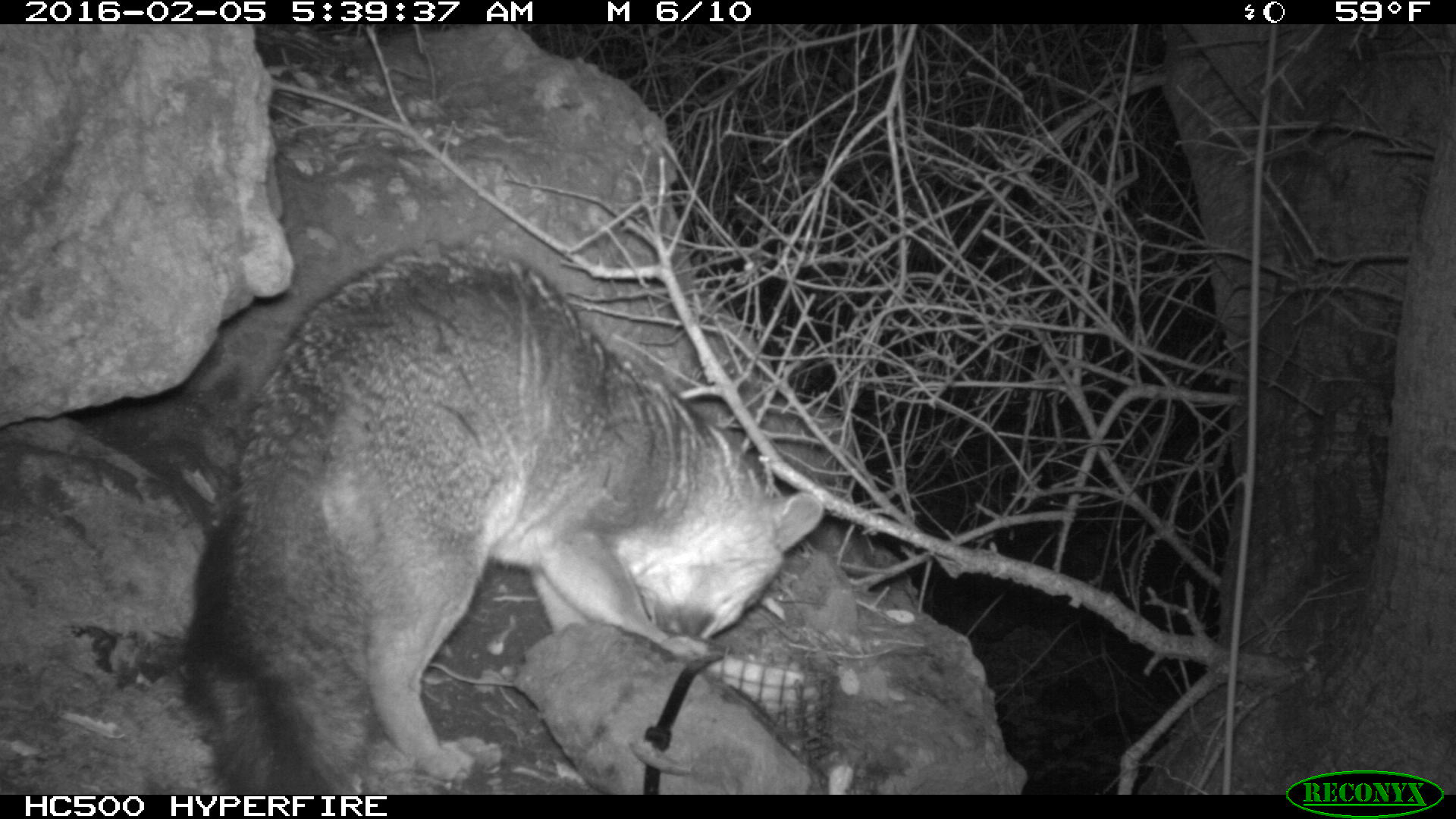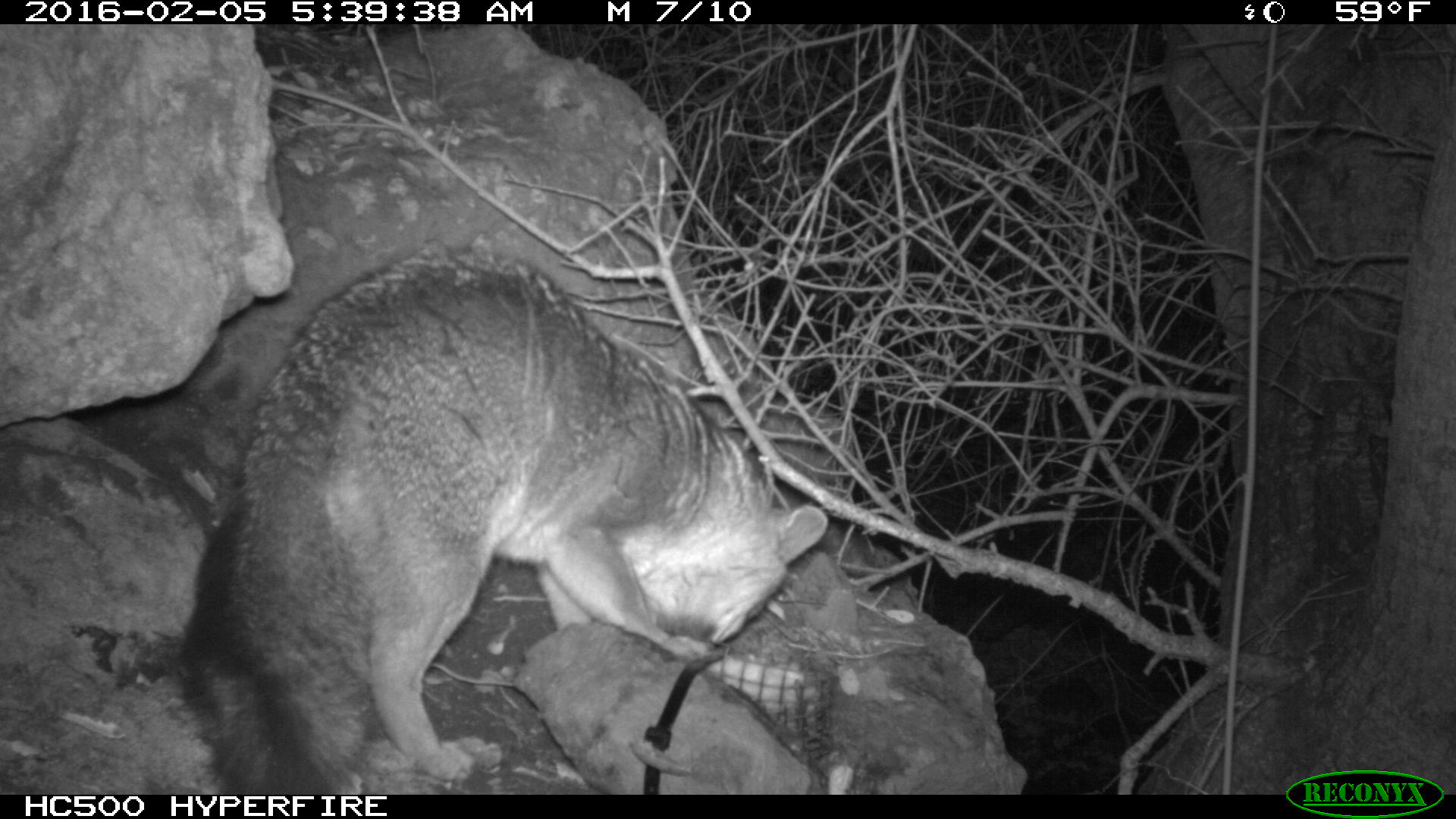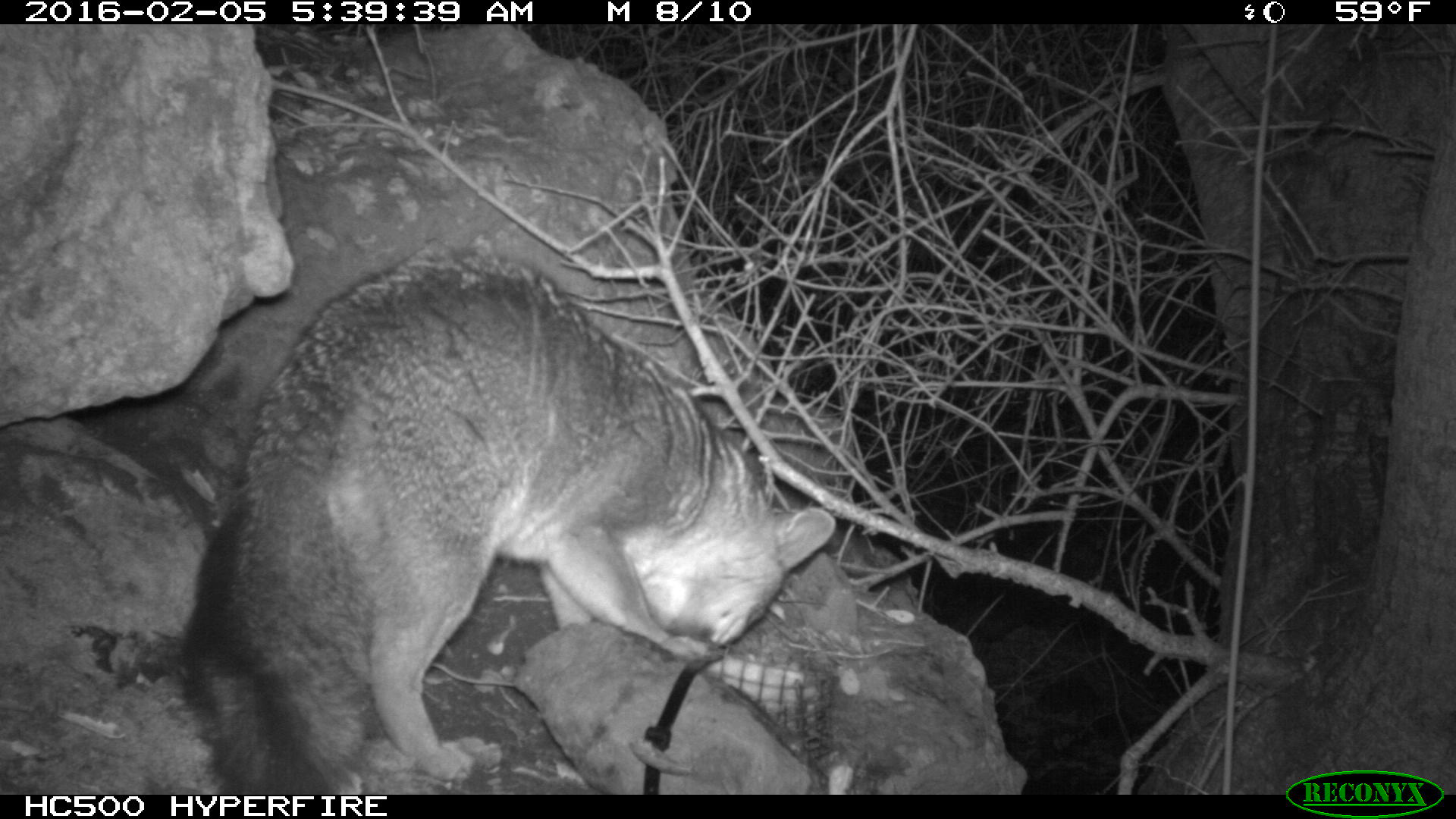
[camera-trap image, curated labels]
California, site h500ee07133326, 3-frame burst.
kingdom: Animalia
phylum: Chordata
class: Mammalia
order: Carnivora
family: Canidae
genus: Urocyon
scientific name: Urocyon littoralis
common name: island fox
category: fox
Fox (island fox) (Urocyon littoralis).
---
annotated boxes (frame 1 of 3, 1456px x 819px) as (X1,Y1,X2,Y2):
fox: (183,240,824,792)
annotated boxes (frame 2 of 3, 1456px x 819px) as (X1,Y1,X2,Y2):
fox: (174,240,830,792)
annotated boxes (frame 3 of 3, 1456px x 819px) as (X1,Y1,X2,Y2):
fox: (174,246,836,792)